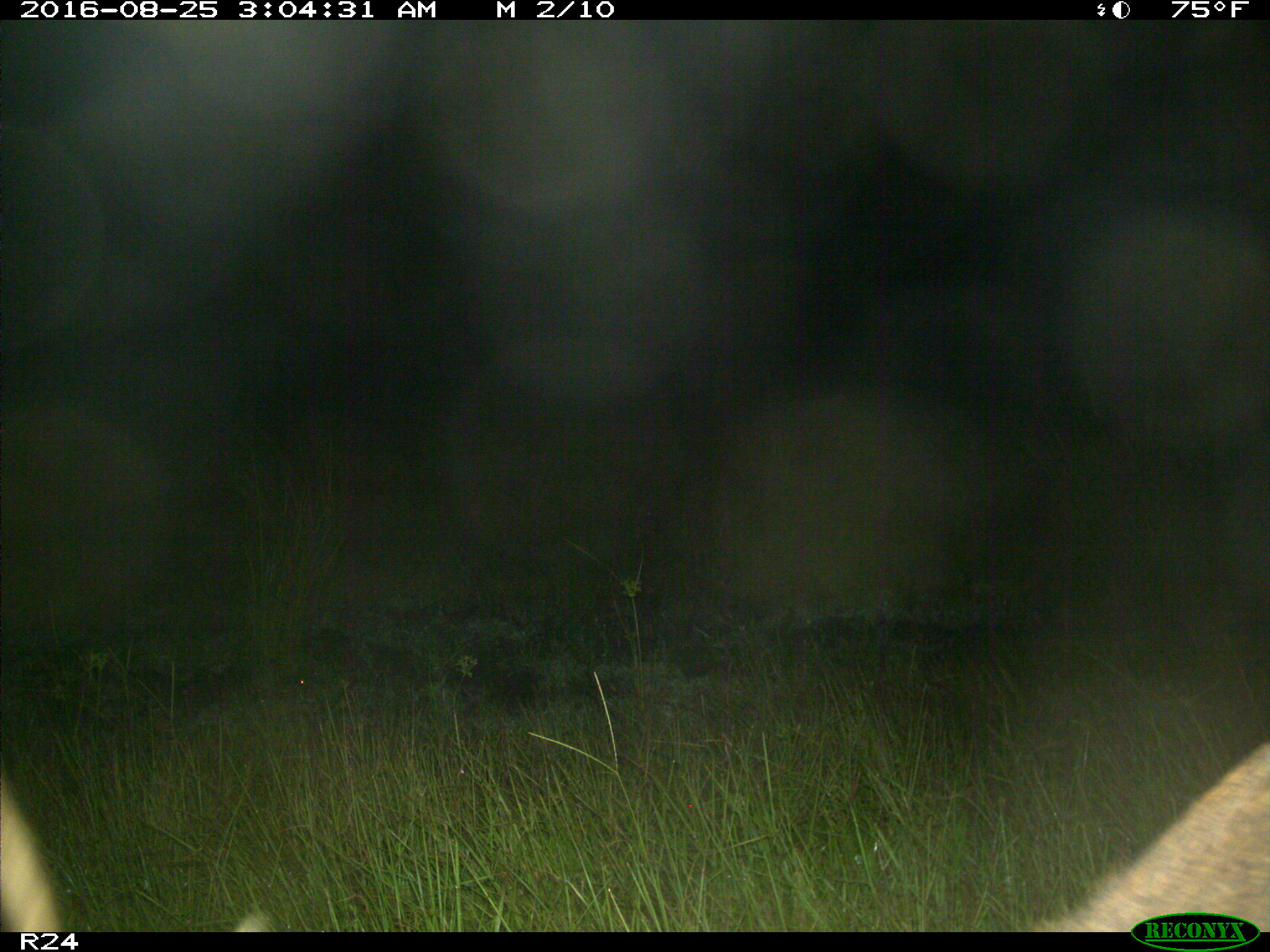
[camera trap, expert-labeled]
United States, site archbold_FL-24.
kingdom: Animalia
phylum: Chordata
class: Mammalia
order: Artiodactyla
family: Cervidae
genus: Odocoileus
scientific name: Odocoileus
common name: deer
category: unidentified deer